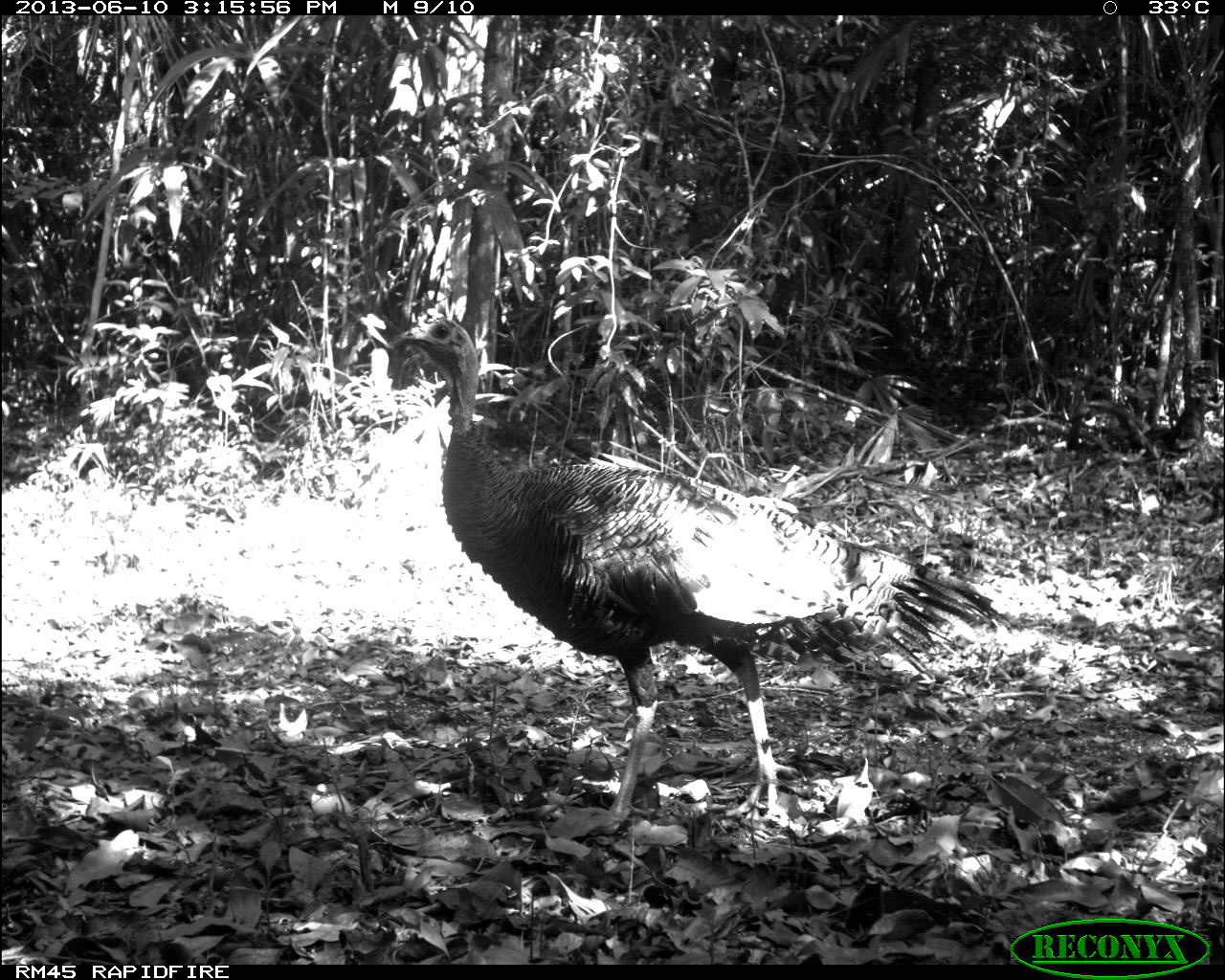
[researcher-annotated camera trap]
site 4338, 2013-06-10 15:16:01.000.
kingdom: Animalia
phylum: Chordata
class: Aves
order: Galliformes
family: Phasianidae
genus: Meleagris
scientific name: Meleagris ocellata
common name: ocellated turkey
Meleagris ocellata (ocellated turkey), count 1, sex male.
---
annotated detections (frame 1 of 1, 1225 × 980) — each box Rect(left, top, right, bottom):
meleagris ocellata: Rect(392, 314, 1015, 839)